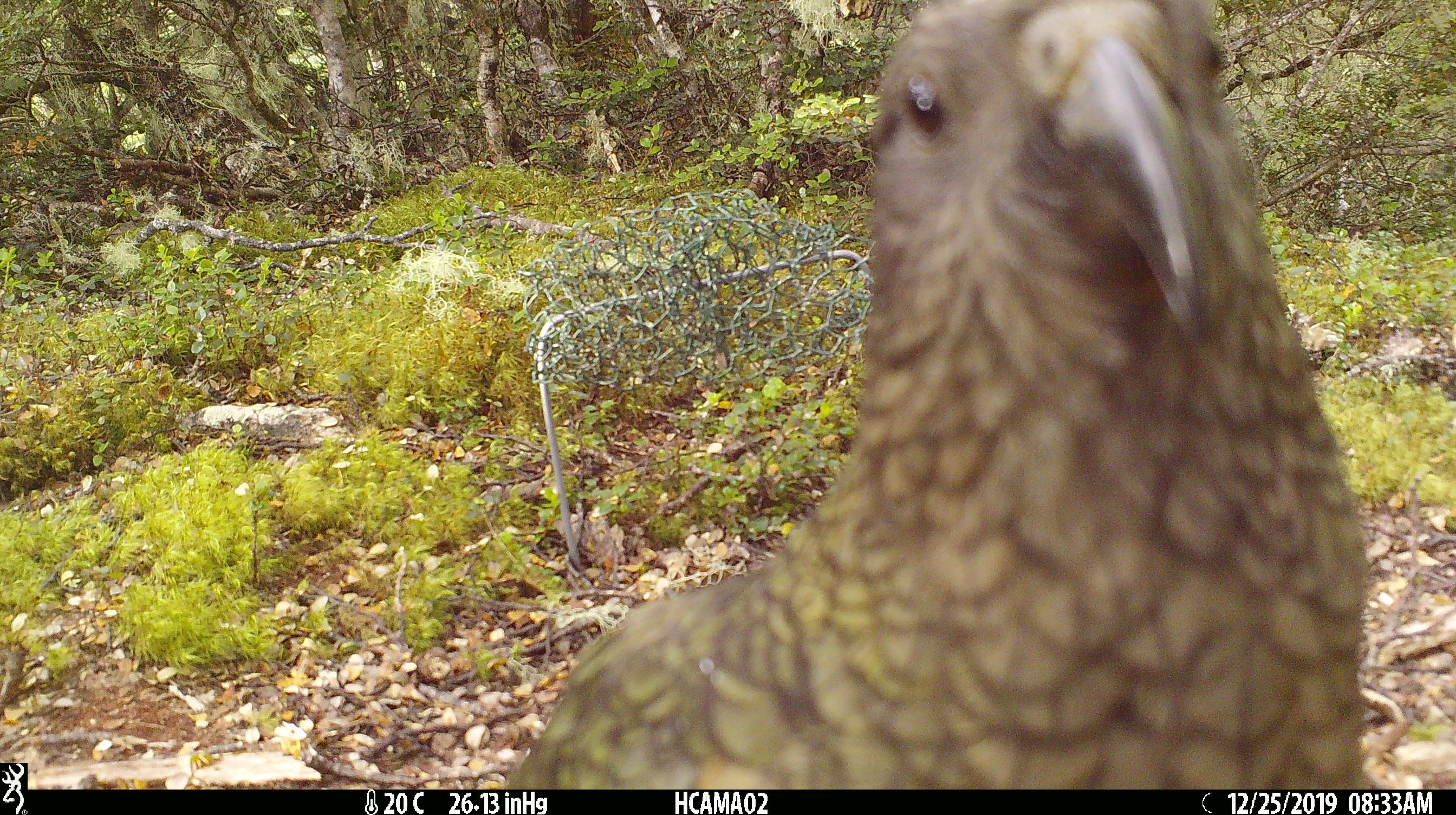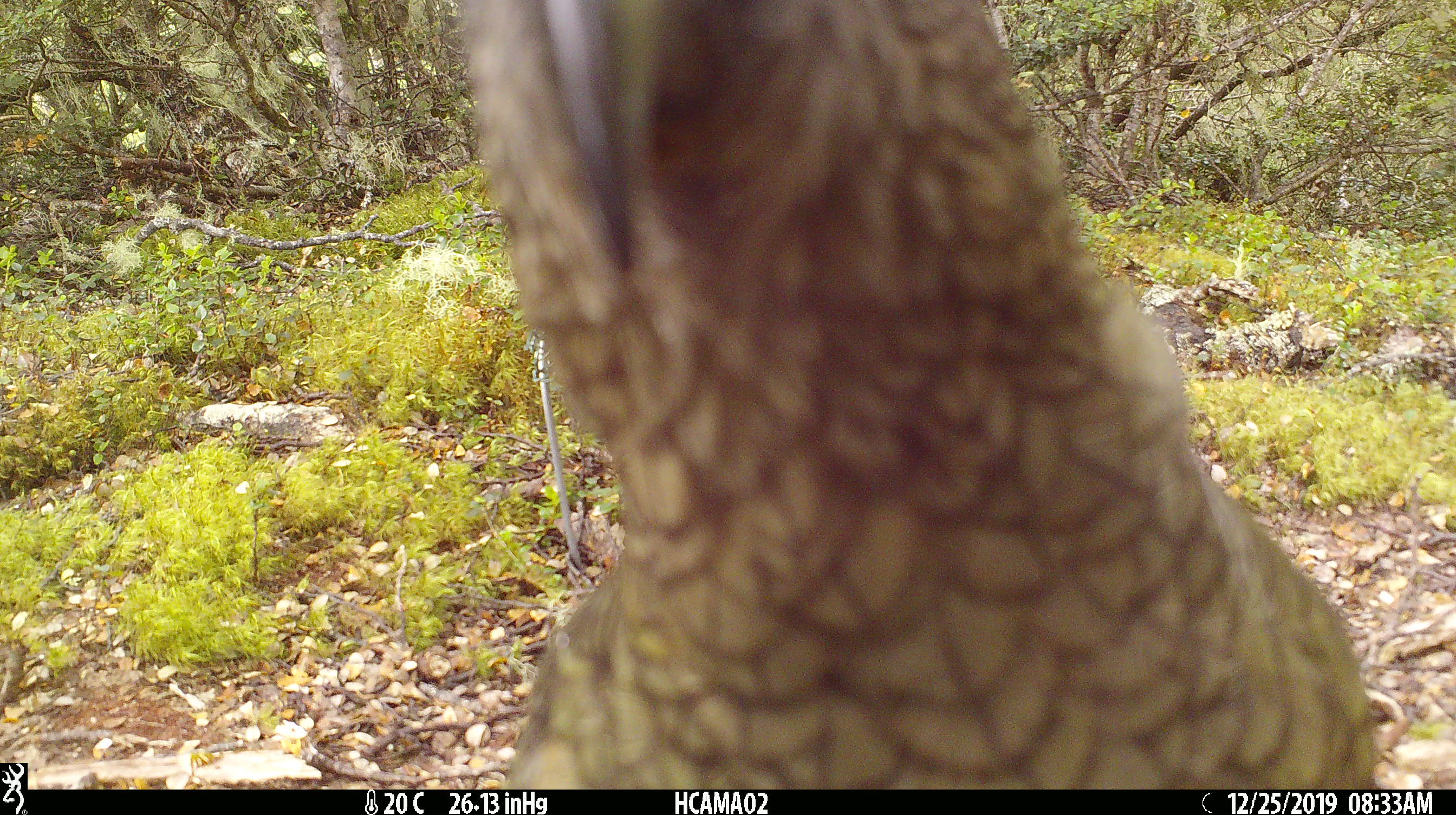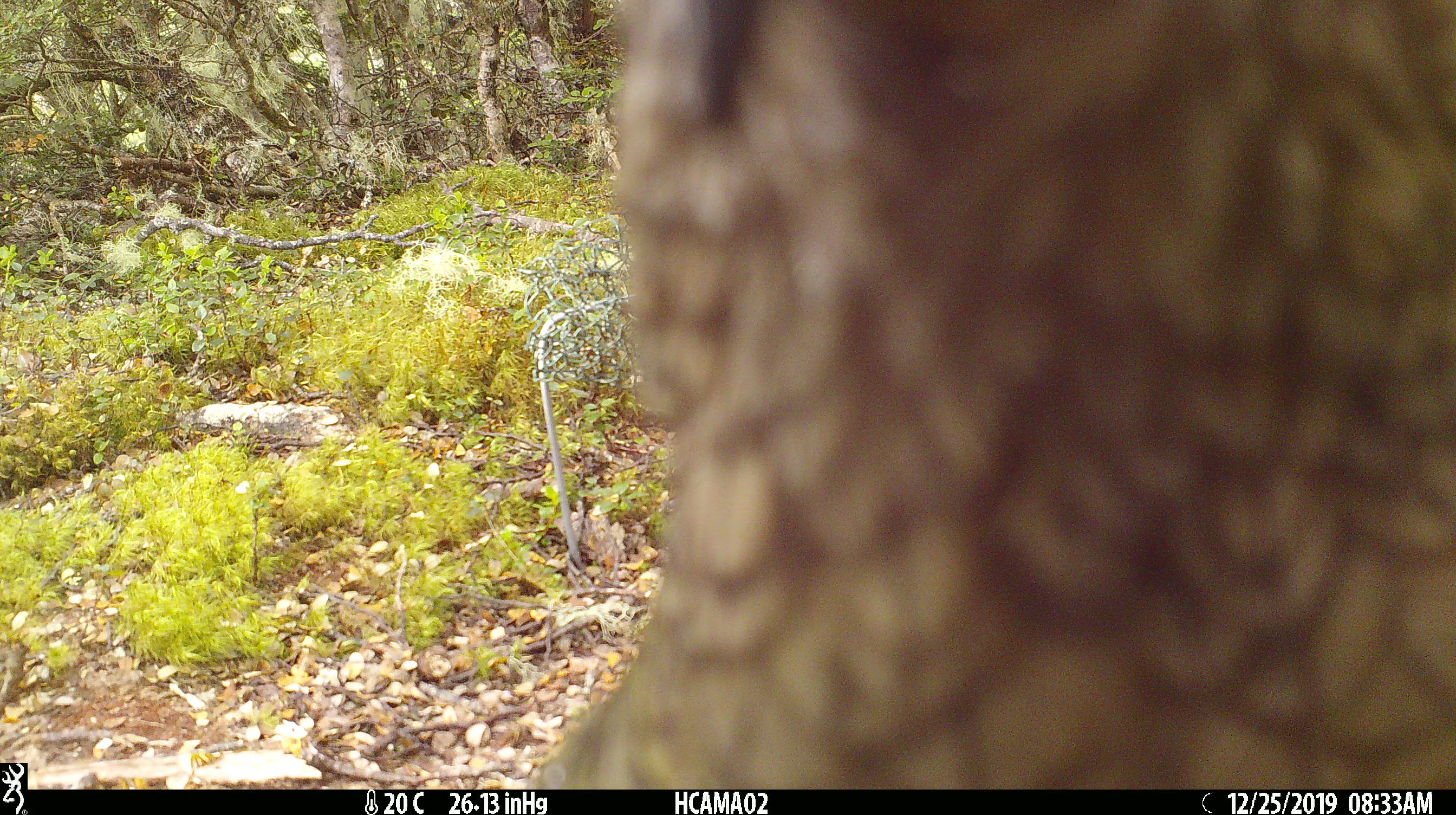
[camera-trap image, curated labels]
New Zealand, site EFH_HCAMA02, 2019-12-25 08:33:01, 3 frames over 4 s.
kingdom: Animalia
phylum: Chordata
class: Aves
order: Psittaciformes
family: Strigopidae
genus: Nestor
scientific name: Nestor notabilis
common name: kea